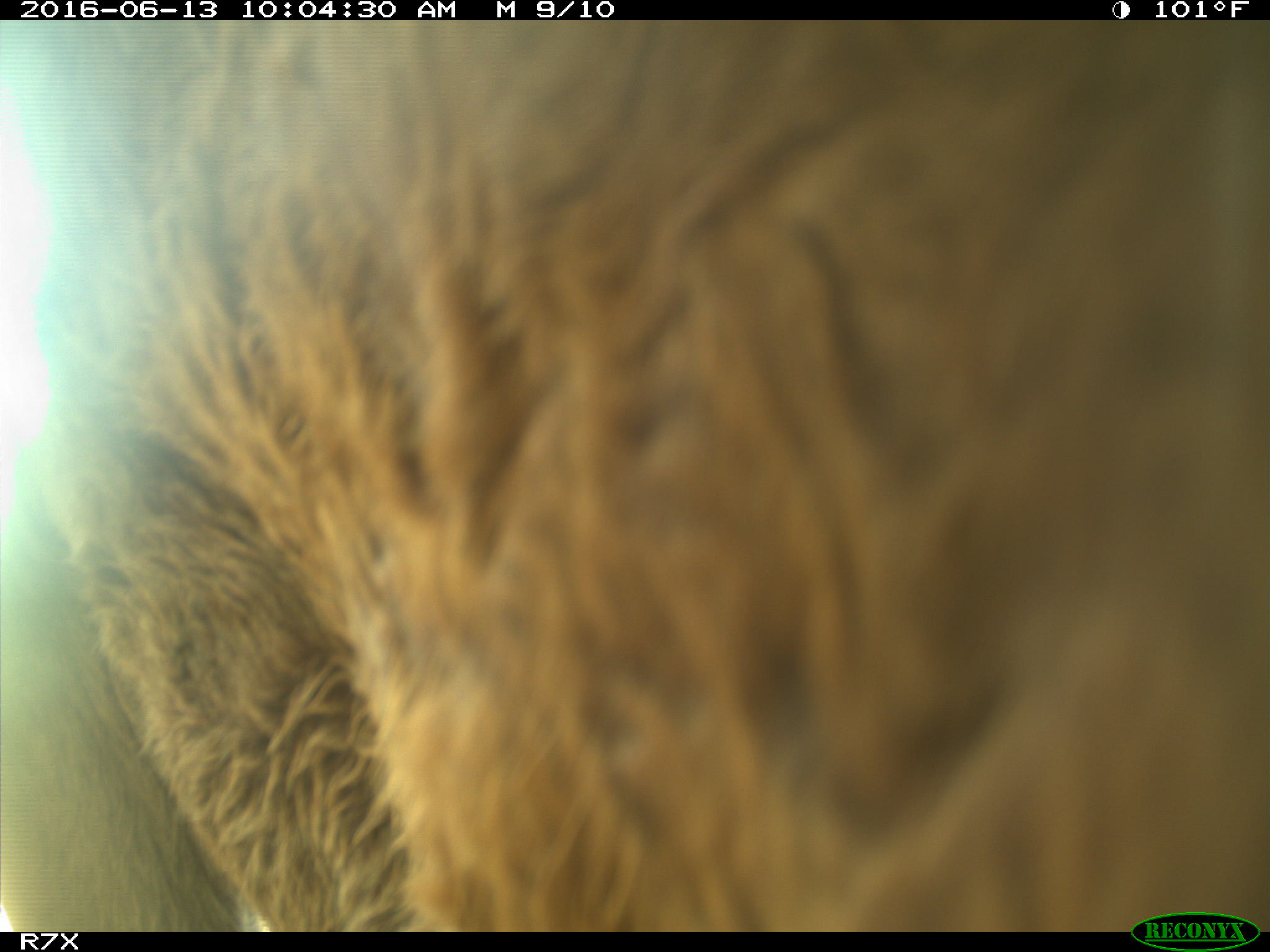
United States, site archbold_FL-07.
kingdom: Animalia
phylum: Chordata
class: Mammalia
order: Artiodactyla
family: Bovidae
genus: Bos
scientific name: Bos taurus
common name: domestic cow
Bos taurus (domestic cow).